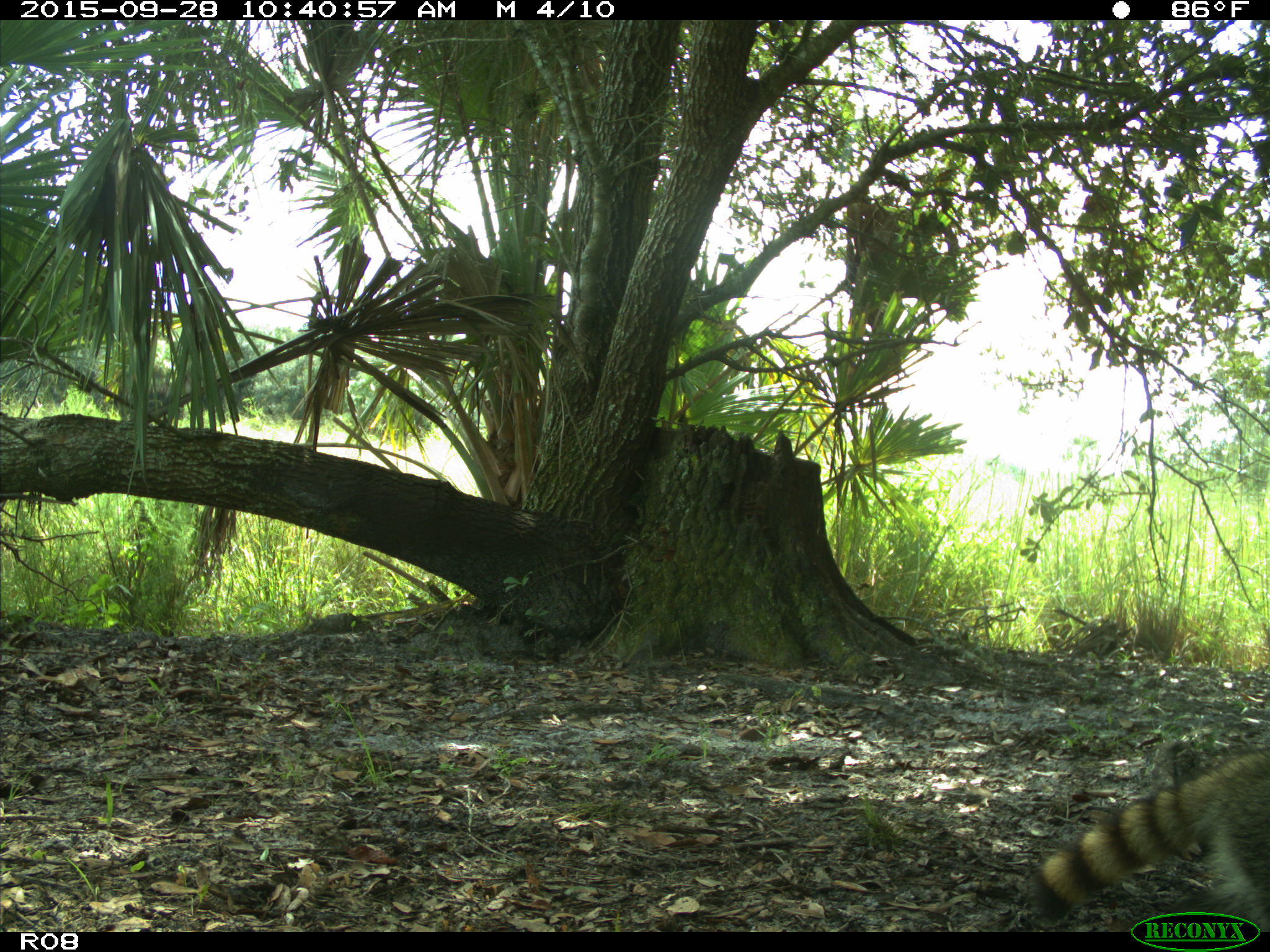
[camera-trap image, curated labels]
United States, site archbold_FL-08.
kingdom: Animalia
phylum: Chordata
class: Mammalia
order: Carnivora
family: Procyonidae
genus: Procyon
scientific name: Procyon lotor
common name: common raccoon